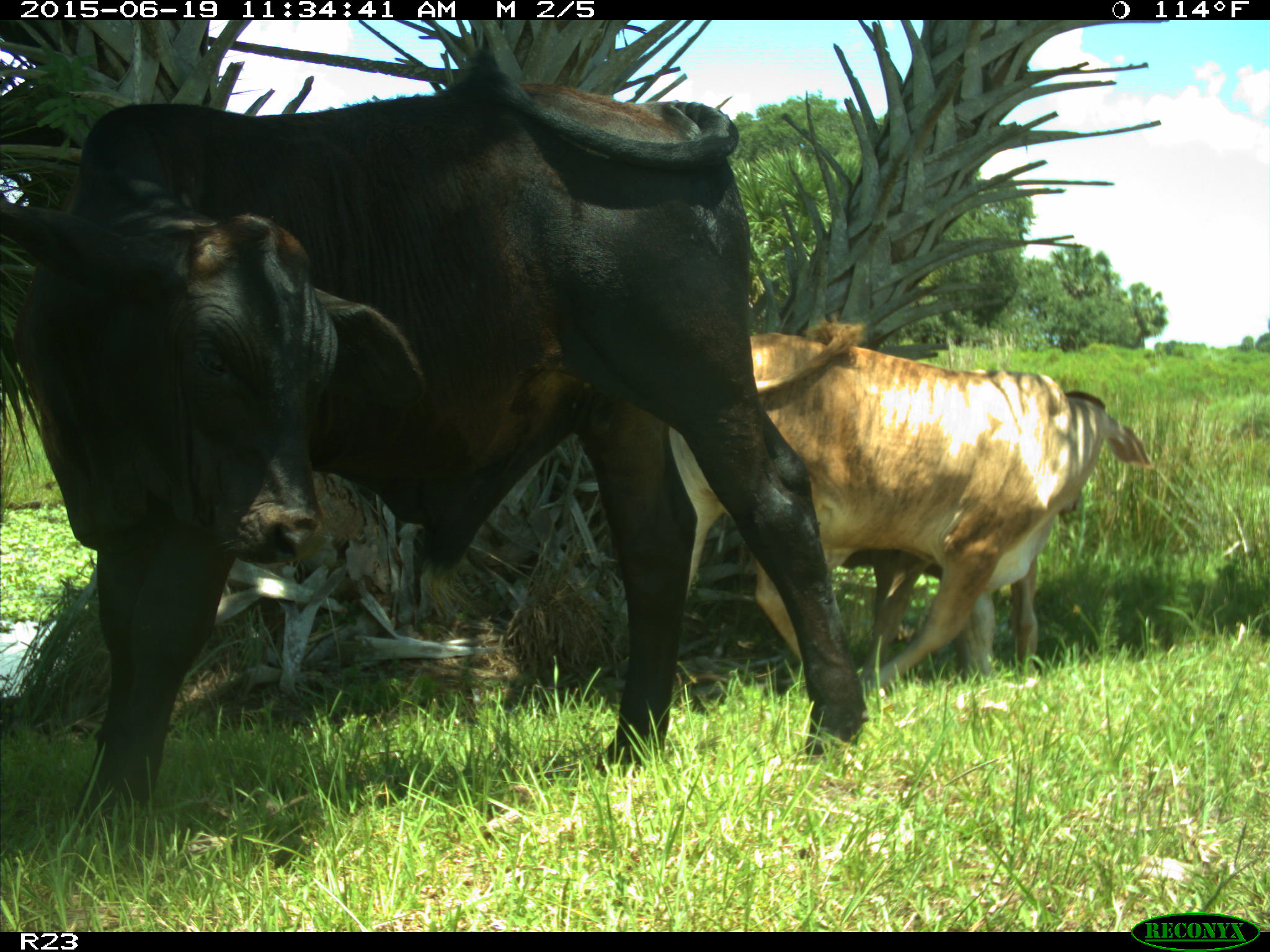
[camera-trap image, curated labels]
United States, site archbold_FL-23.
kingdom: Animalia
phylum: Chordata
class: Mammalia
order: Artiodactyla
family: Bovidae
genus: Bos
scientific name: Bos taurus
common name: domestic cow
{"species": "Bos taurus (domestic cow)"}